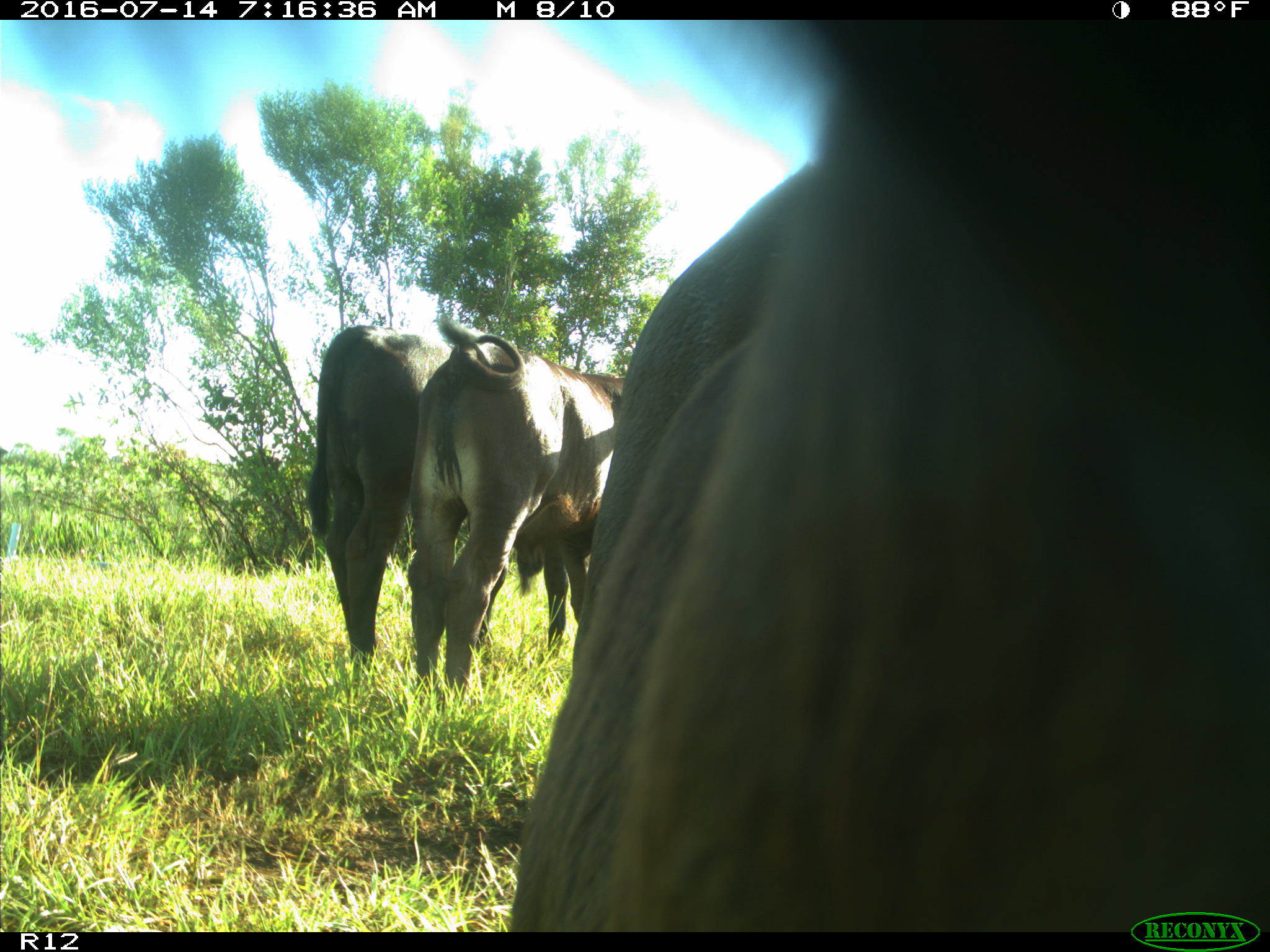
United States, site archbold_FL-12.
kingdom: Animalia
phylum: Chordata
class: Mammalia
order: Artiodactyla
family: Bovidae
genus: Bos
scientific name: Bos taurus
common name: domestic cow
Bos taurus (domestic cow).